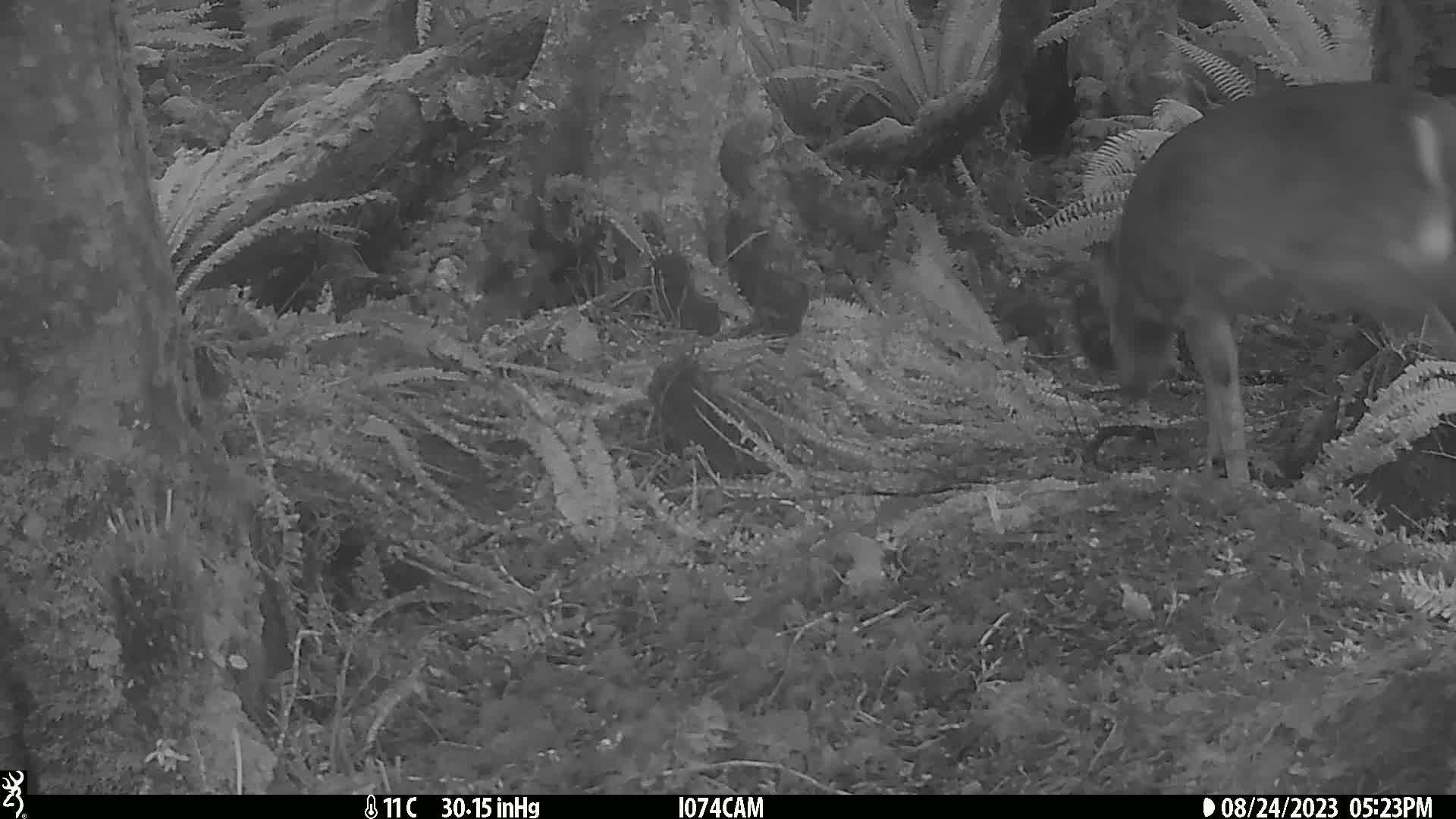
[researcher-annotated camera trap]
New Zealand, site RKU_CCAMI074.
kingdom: Animalia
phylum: Chordata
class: Mammalia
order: Artiodactyla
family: Cervidae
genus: Odocoileus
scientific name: Odocoileus virginianus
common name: white-tailed deer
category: white tailed deer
White tailed deer (white-tailed deer) (Odocoileus virginianus).